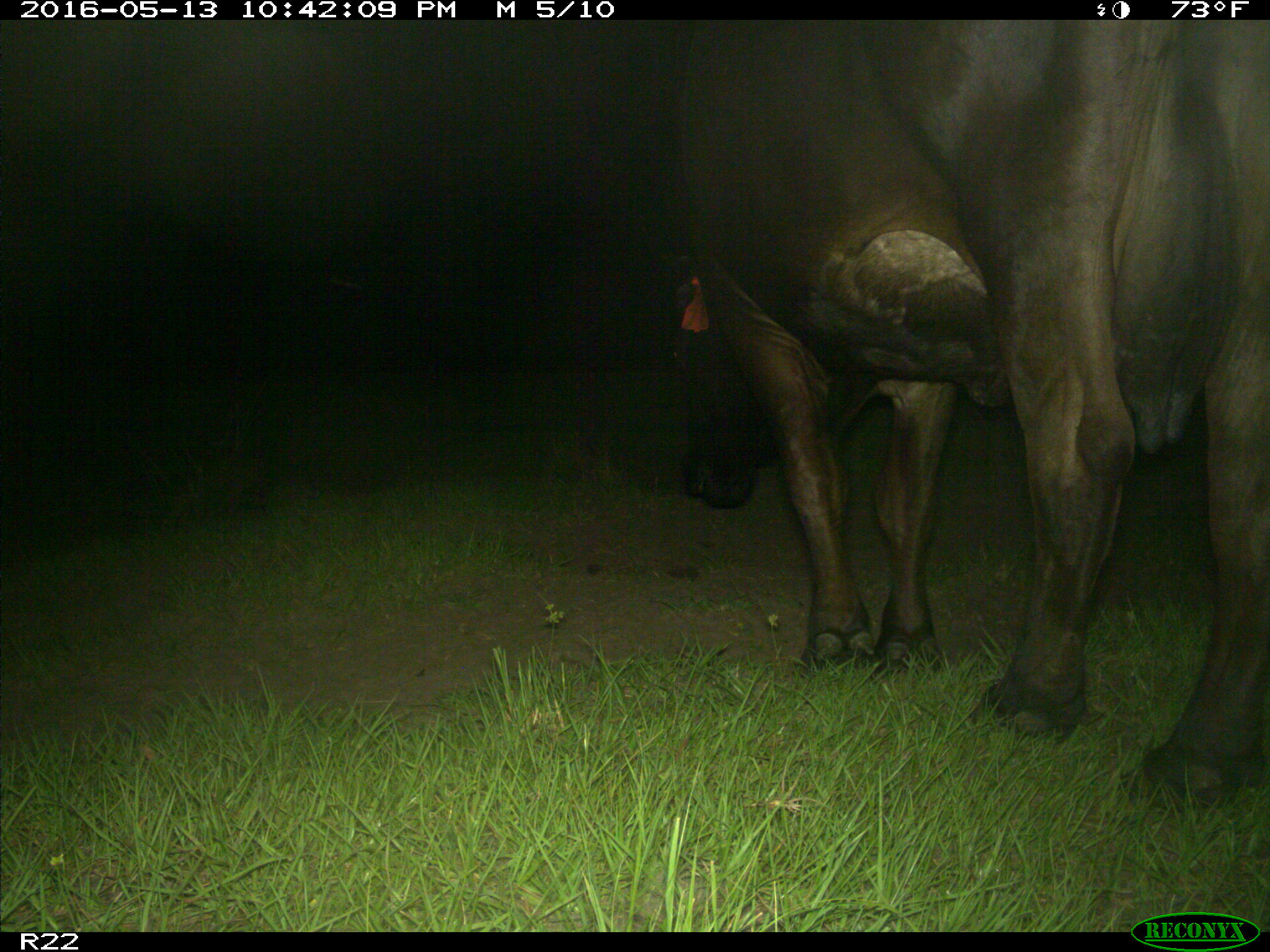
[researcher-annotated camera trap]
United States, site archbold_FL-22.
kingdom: Animalia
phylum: Chordata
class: Mammalia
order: Artiodactyla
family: Bovidae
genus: Bos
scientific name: Bos taurus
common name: domestic cow